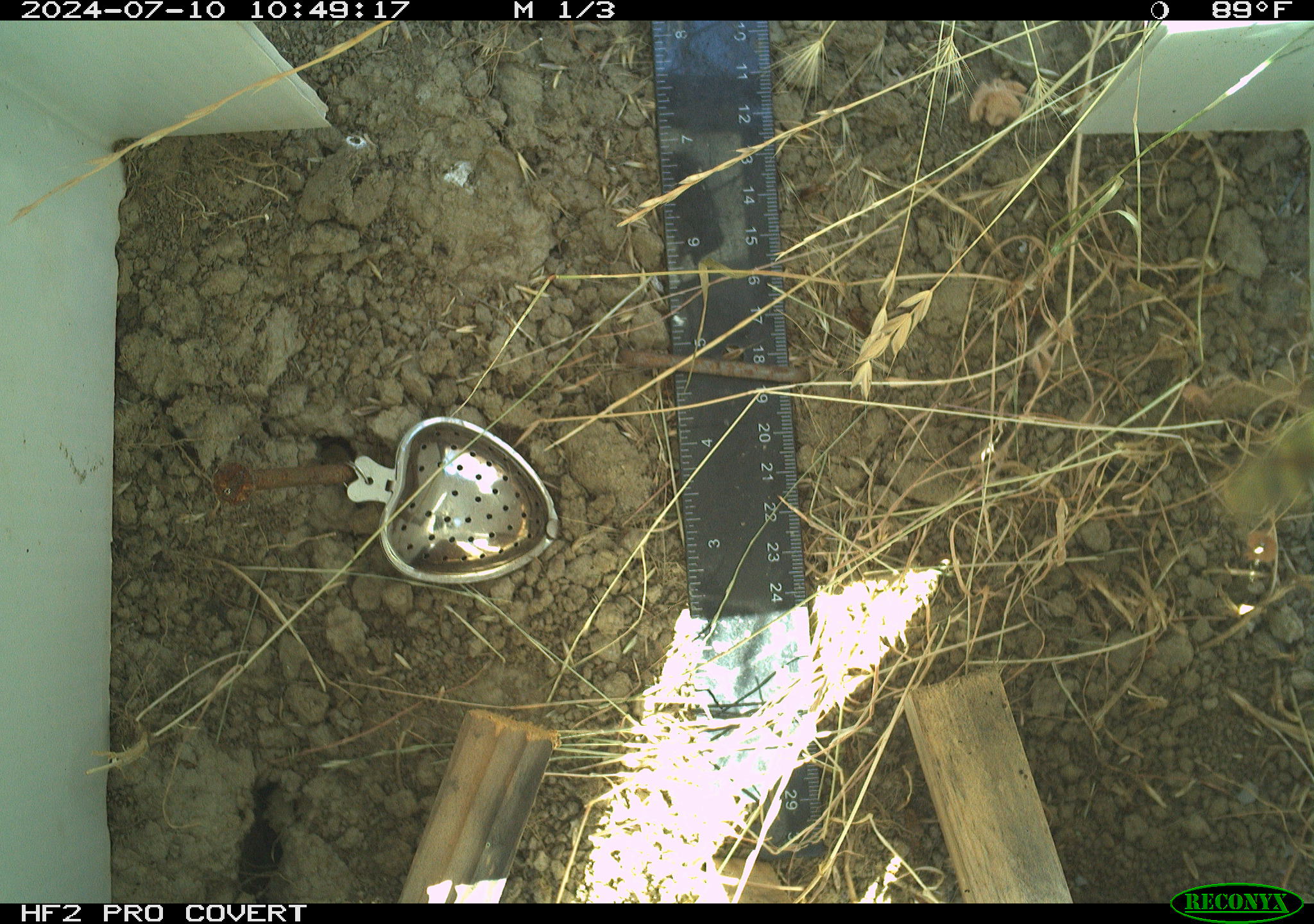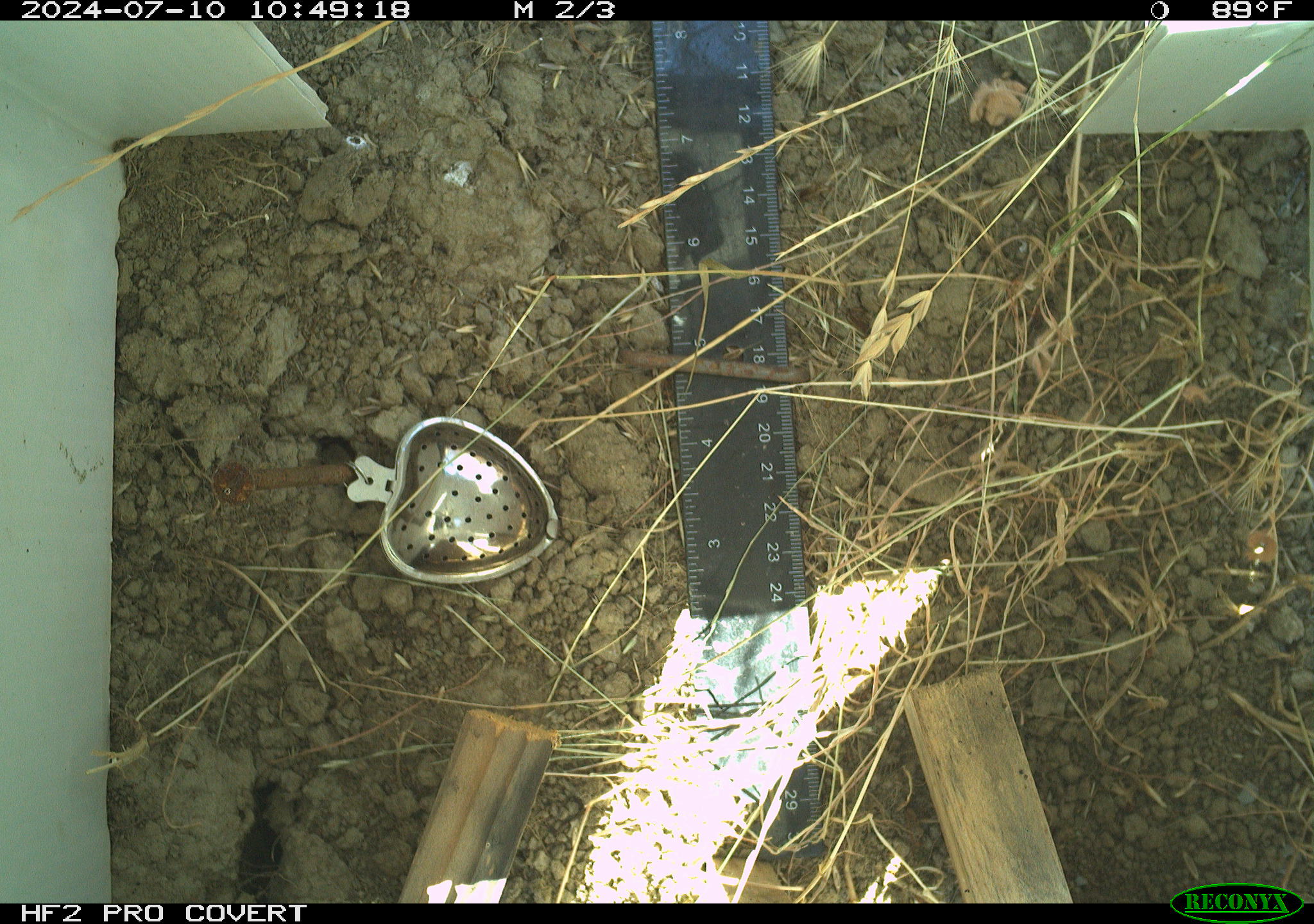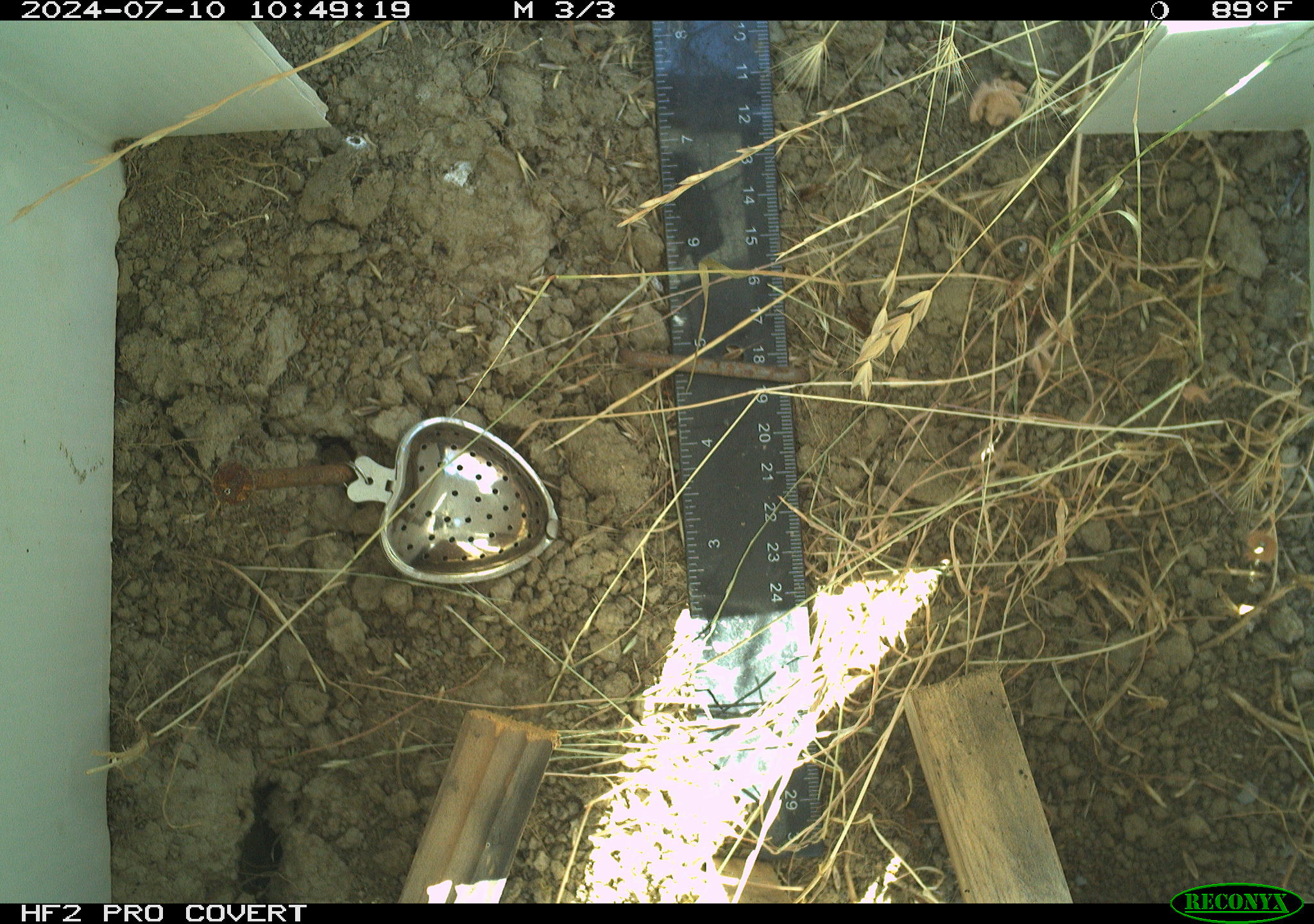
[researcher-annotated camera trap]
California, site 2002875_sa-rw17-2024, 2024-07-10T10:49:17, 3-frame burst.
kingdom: Animalia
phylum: Arthropoda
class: Insecta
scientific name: Insecta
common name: insect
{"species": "insect (Insecta)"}